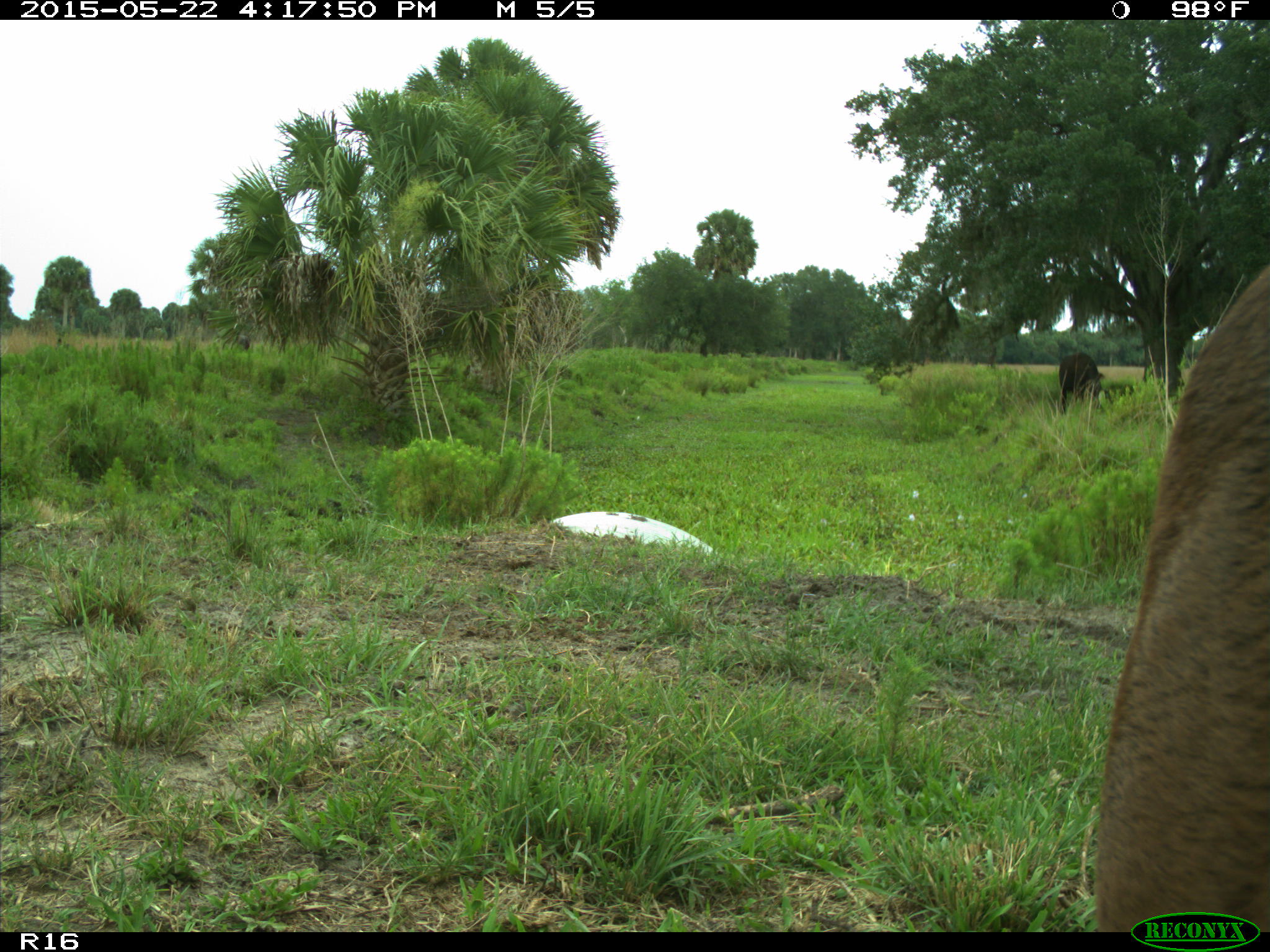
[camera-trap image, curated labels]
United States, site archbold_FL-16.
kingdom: Animalia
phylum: Chordata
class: Mammalia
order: Artiodactyla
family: Bovidae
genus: Bos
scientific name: Bos taurus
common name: domestic cow